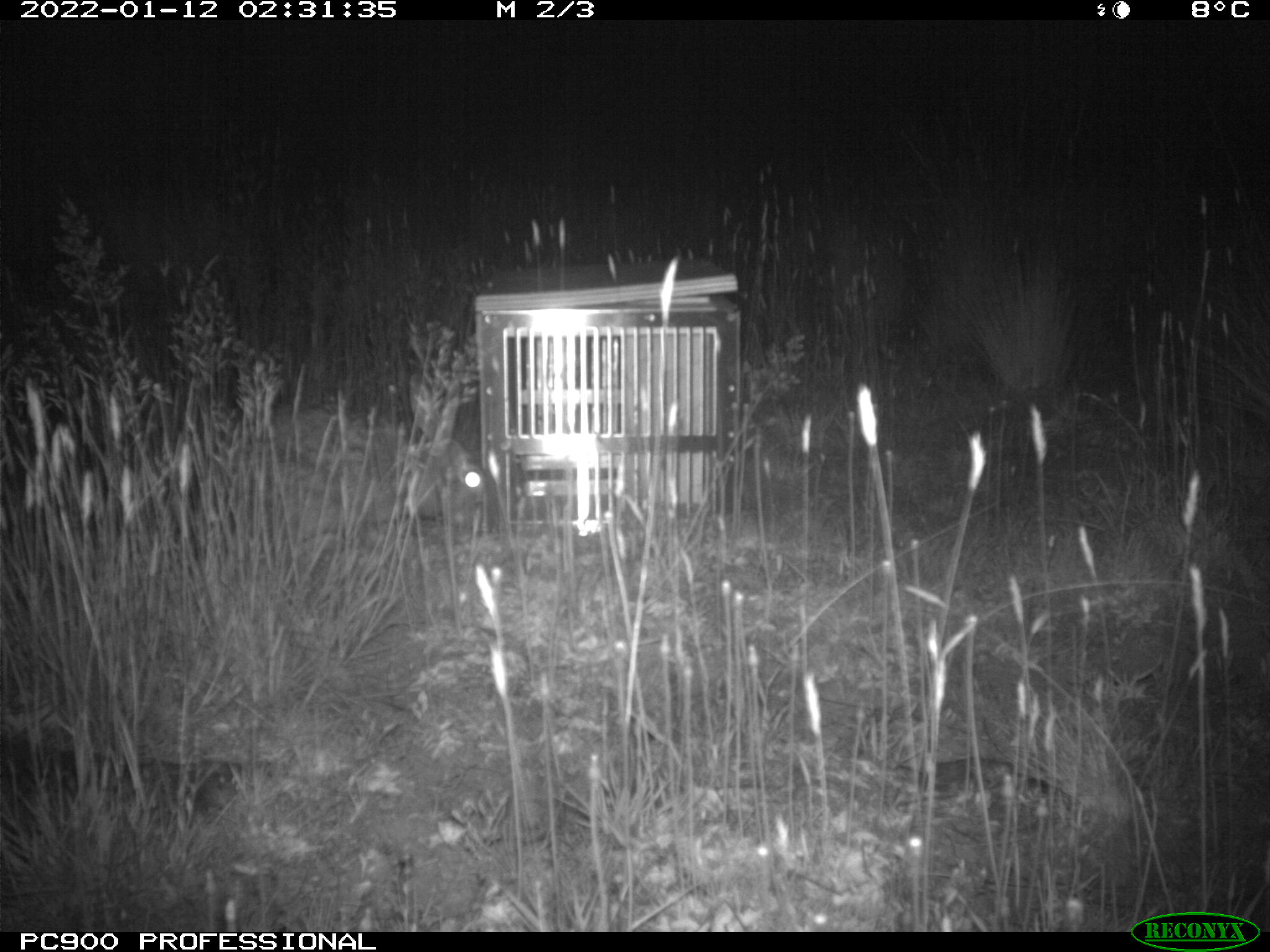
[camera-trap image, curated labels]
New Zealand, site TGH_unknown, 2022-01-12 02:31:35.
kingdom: Animalia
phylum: Chordata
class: Mammalia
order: Lagomorpha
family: Leporidae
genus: Oryctolagus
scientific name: Oryctolagus cuniculus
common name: european rabbit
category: rabbit